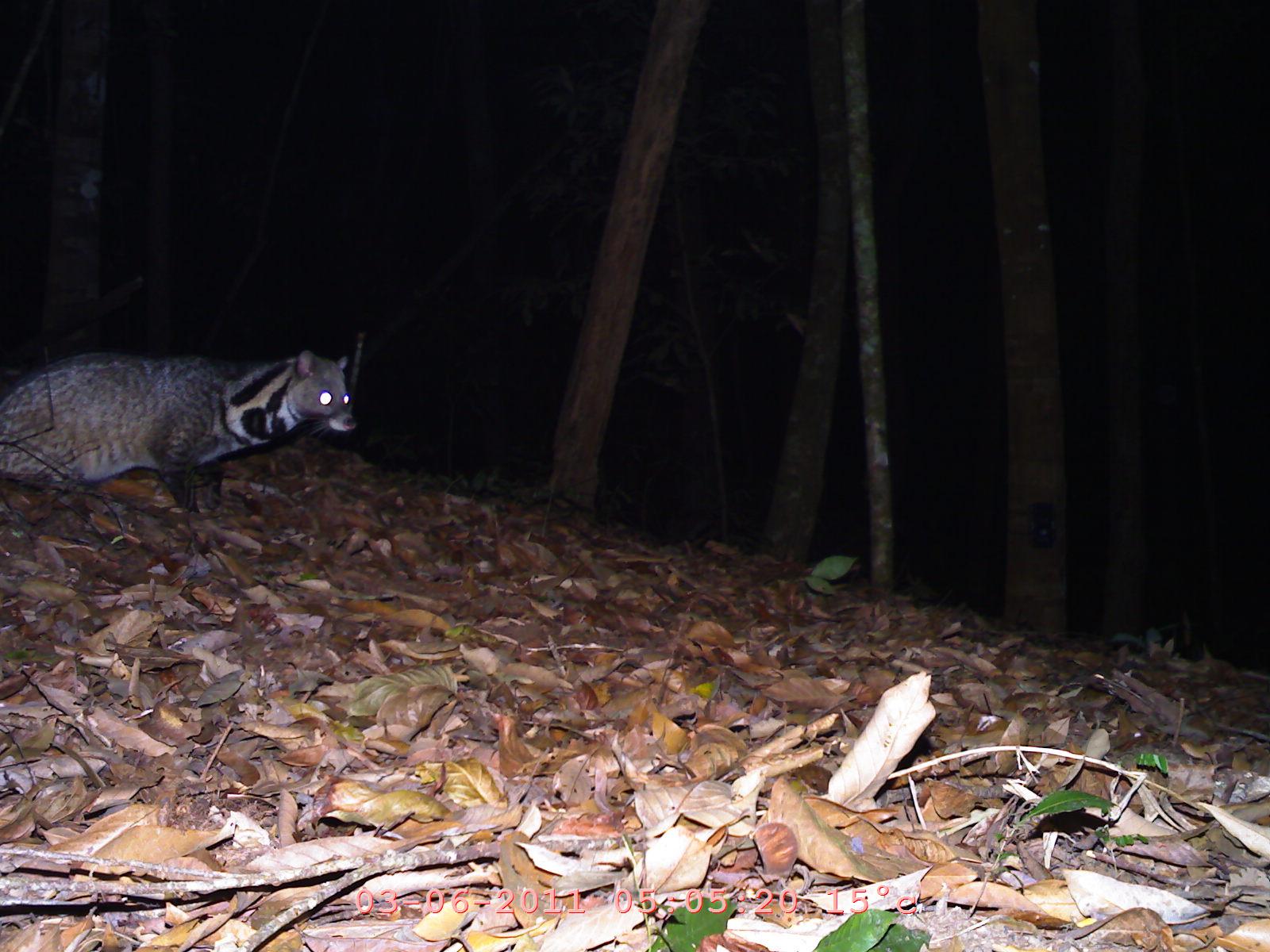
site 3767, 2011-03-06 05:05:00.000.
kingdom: Animalia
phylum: Chordata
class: Mammalia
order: Carnivora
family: Viverridae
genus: Viverra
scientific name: Viverra zibetha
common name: large indian civet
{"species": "Viverra zibetha (large indian civet)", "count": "1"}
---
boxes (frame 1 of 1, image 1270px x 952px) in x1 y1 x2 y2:
viverra zibetha: 0 349 359 509